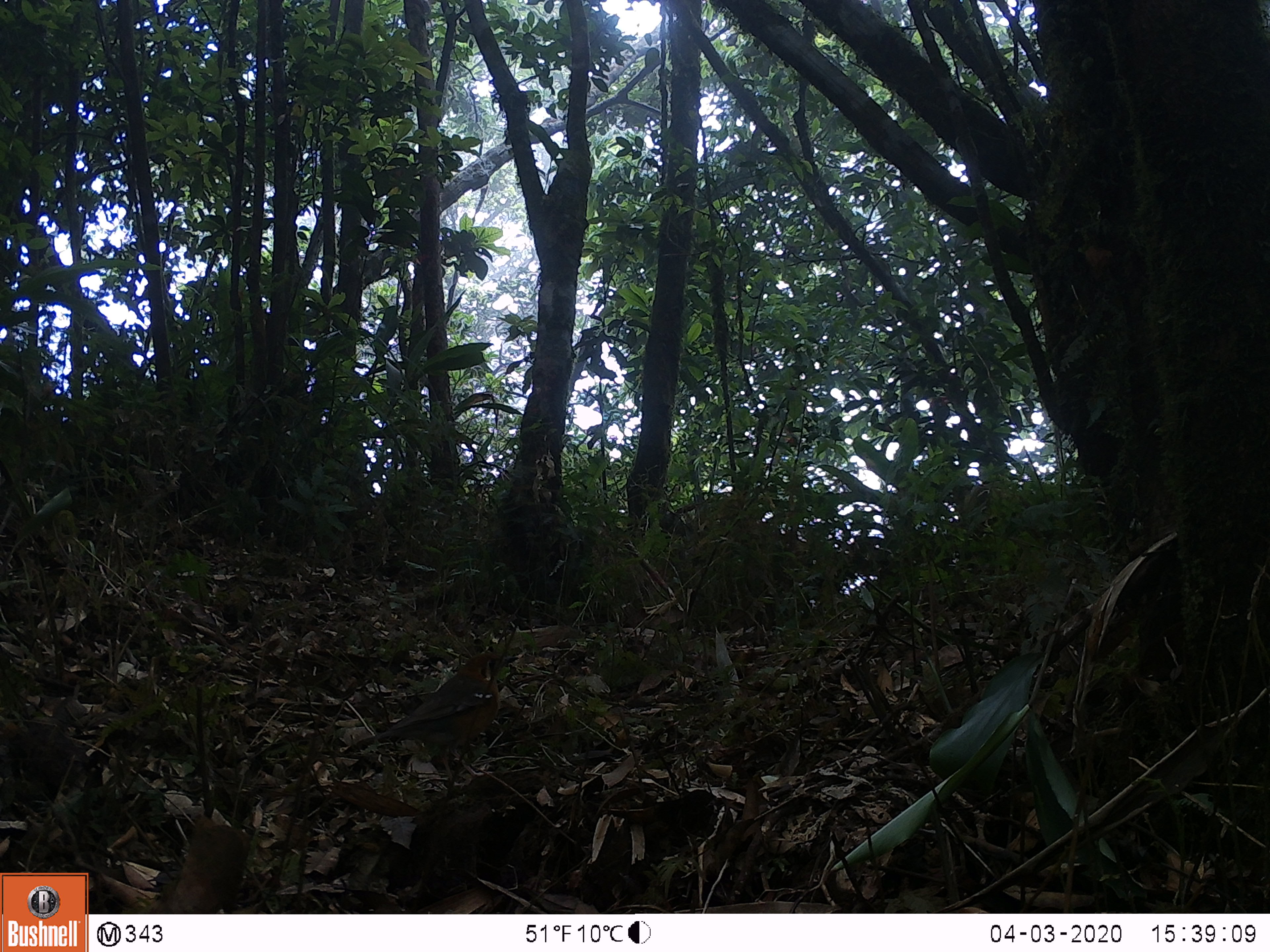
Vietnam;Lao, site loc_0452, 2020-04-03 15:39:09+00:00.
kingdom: Animalia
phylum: Chordata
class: Aves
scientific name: Aves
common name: bird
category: unidentified bird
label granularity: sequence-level